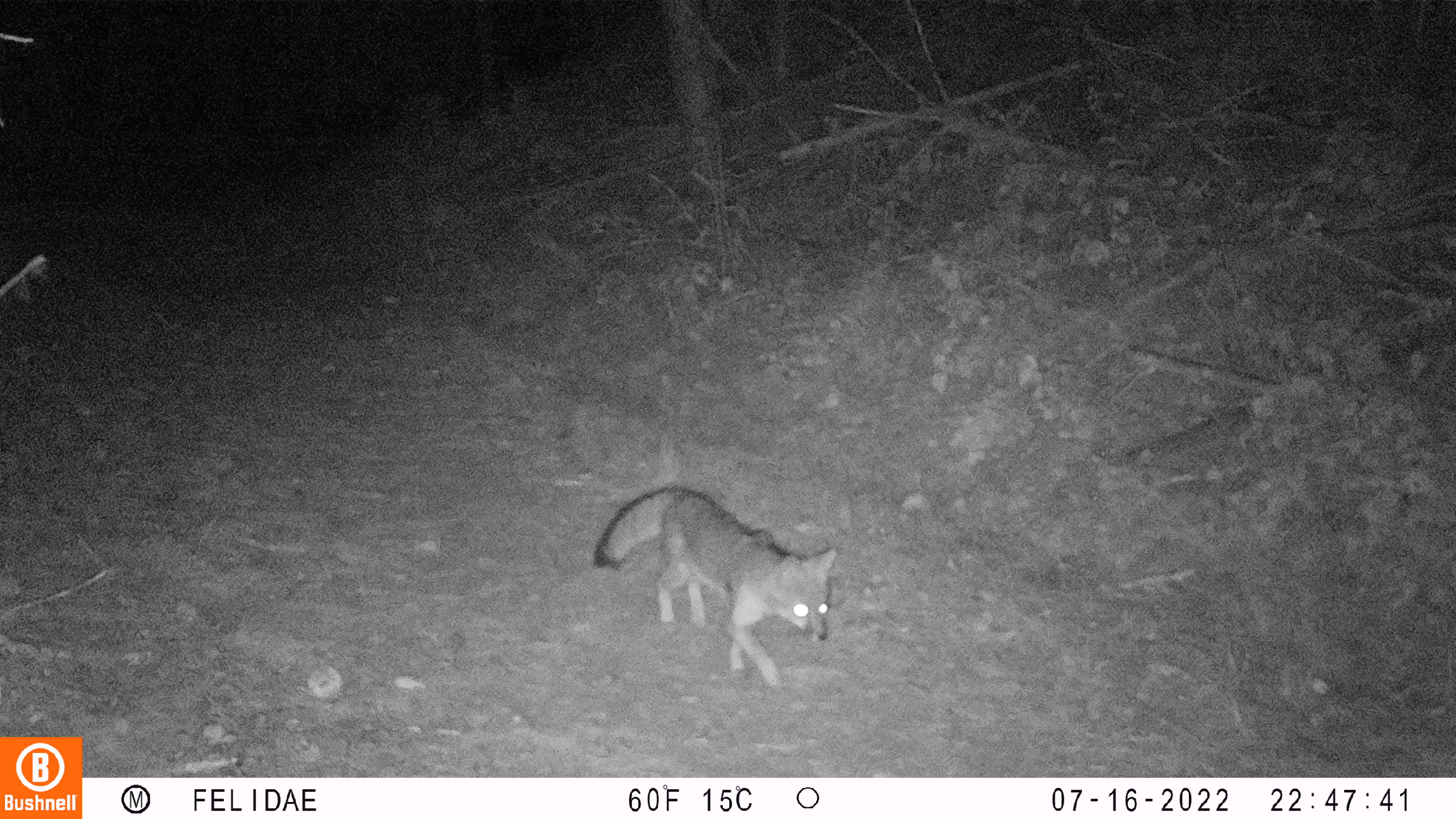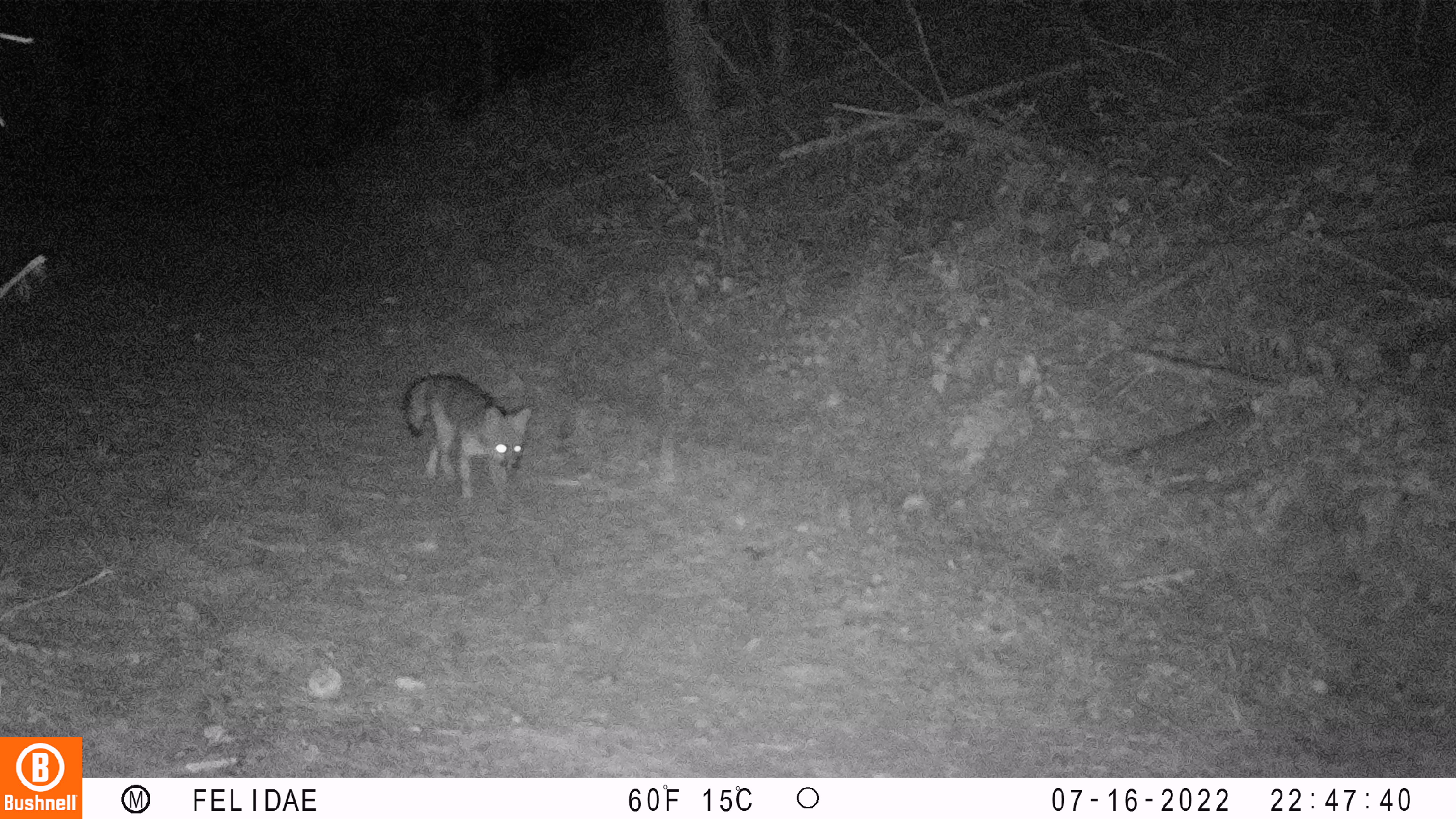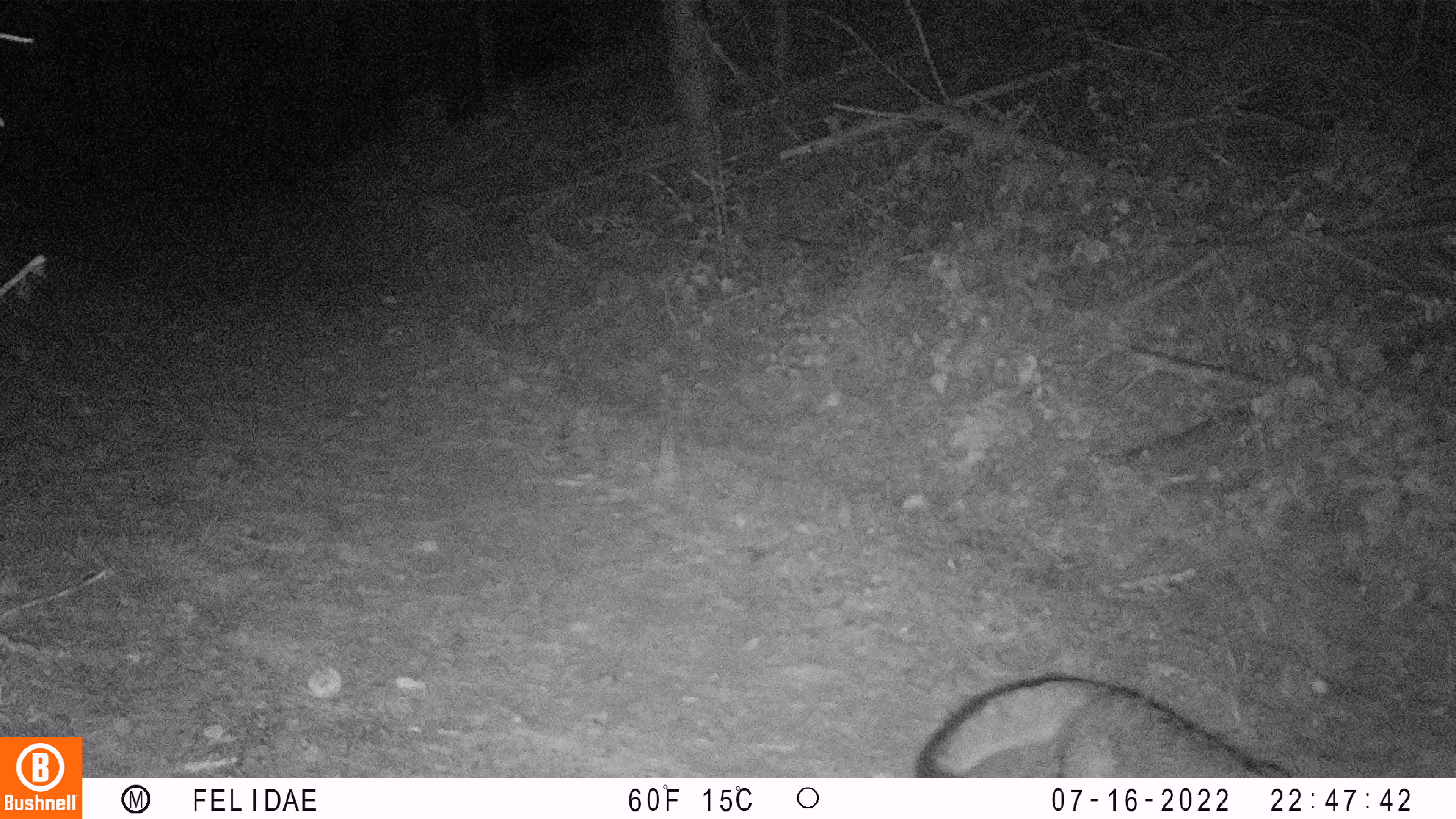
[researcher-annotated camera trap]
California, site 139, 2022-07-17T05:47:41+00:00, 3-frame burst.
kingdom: Animalia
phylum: Chordata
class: Mammalia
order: Carnivora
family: Canidae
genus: Urocyon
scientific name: Urocyon cinereoargenteus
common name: gray fox